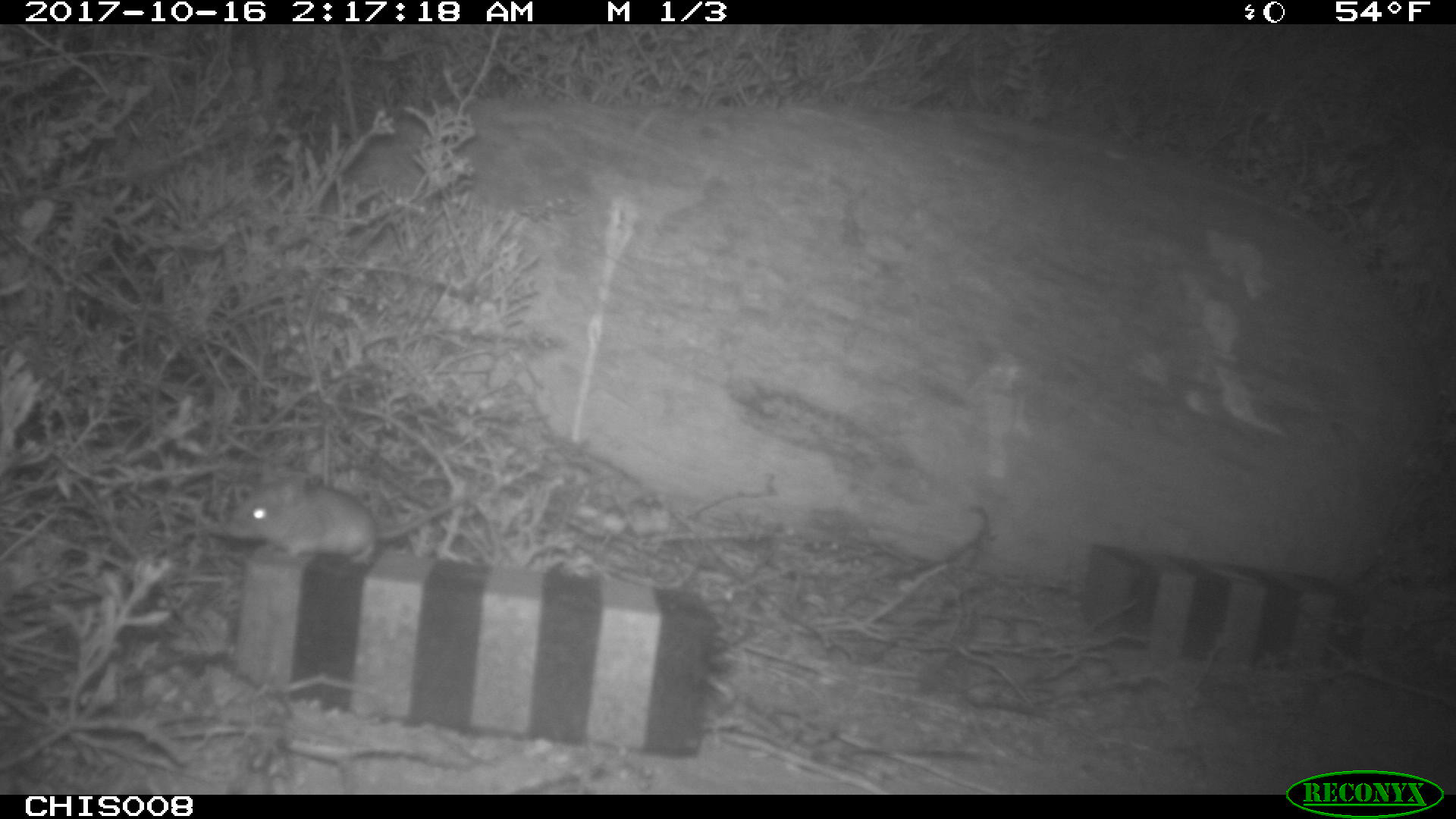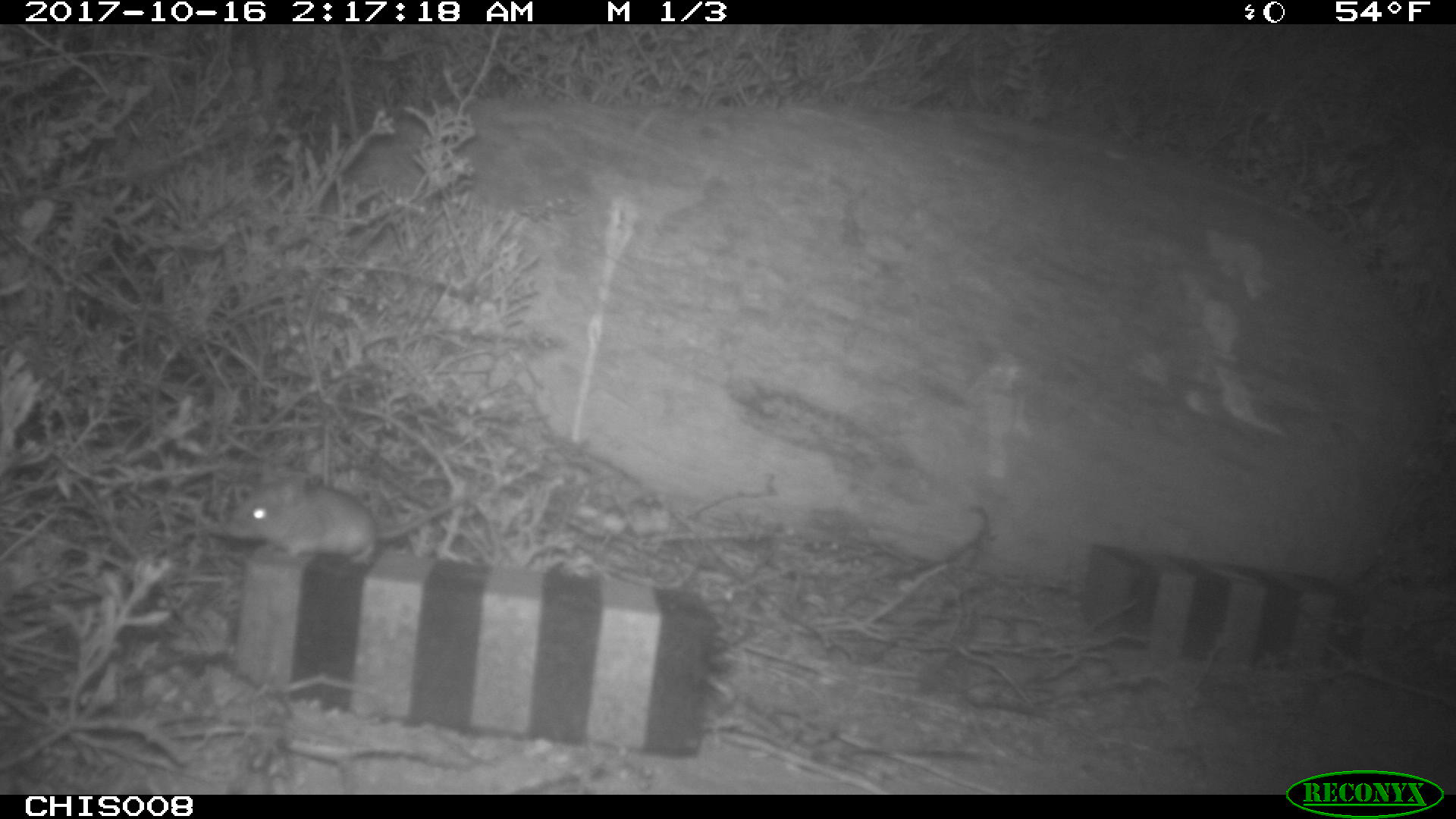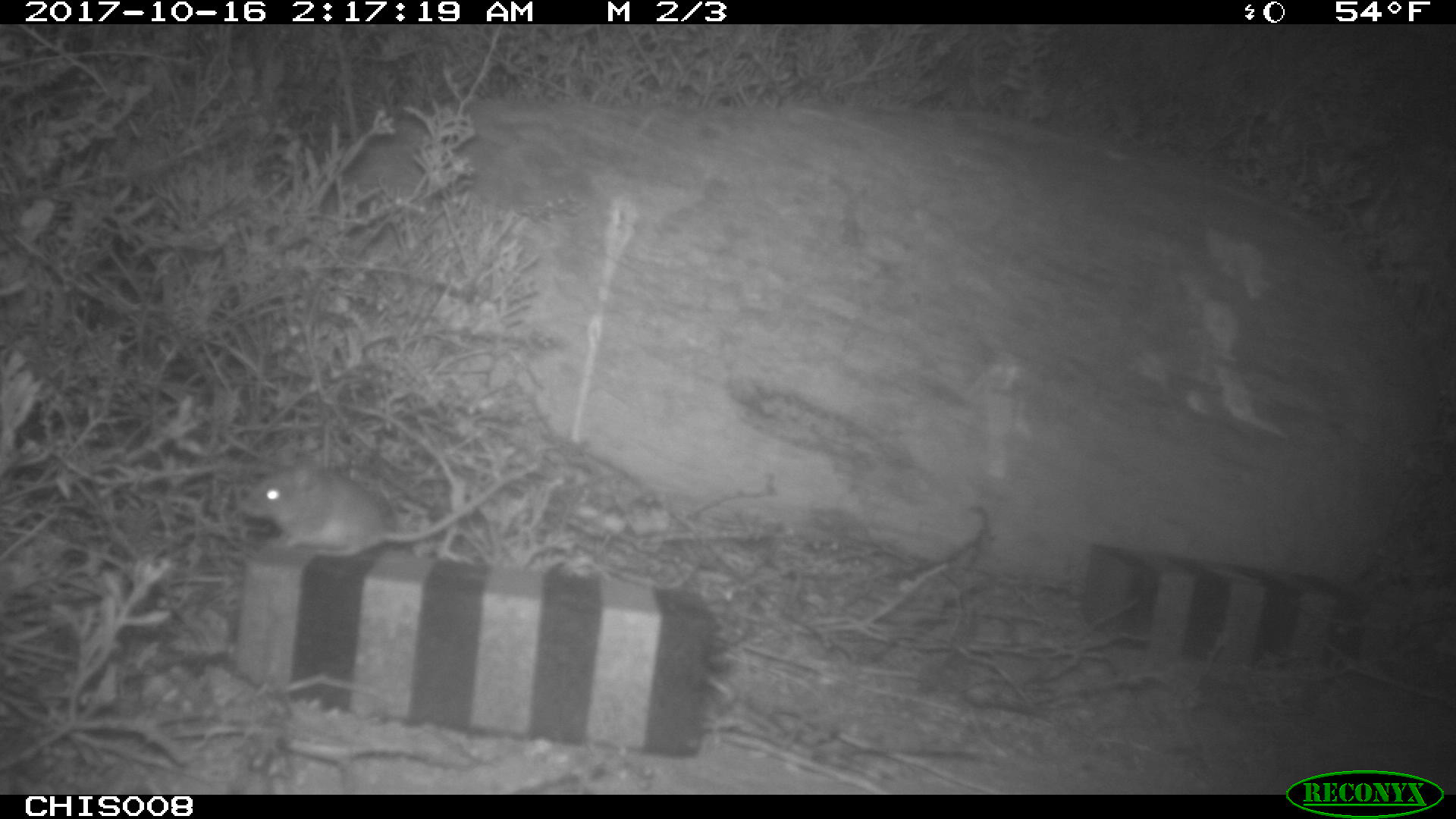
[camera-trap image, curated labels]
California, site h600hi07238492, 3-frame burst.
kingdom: Animalia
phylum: Chordata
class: Mammalia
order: Rodentia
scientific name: Rodentia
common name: rodent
Rodent (Rodentia).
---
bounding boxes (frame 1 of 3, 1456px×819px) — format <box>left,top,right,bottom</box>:
rodent: <box>223,475,477,566</box>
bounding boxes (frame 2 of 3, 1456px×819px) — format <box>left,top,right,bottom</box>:
rodent: <box>230,463,478,564</box>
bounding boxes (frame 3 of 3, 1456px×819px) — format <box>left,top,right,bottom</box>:
rodent: <box>237,460,543,557</box>